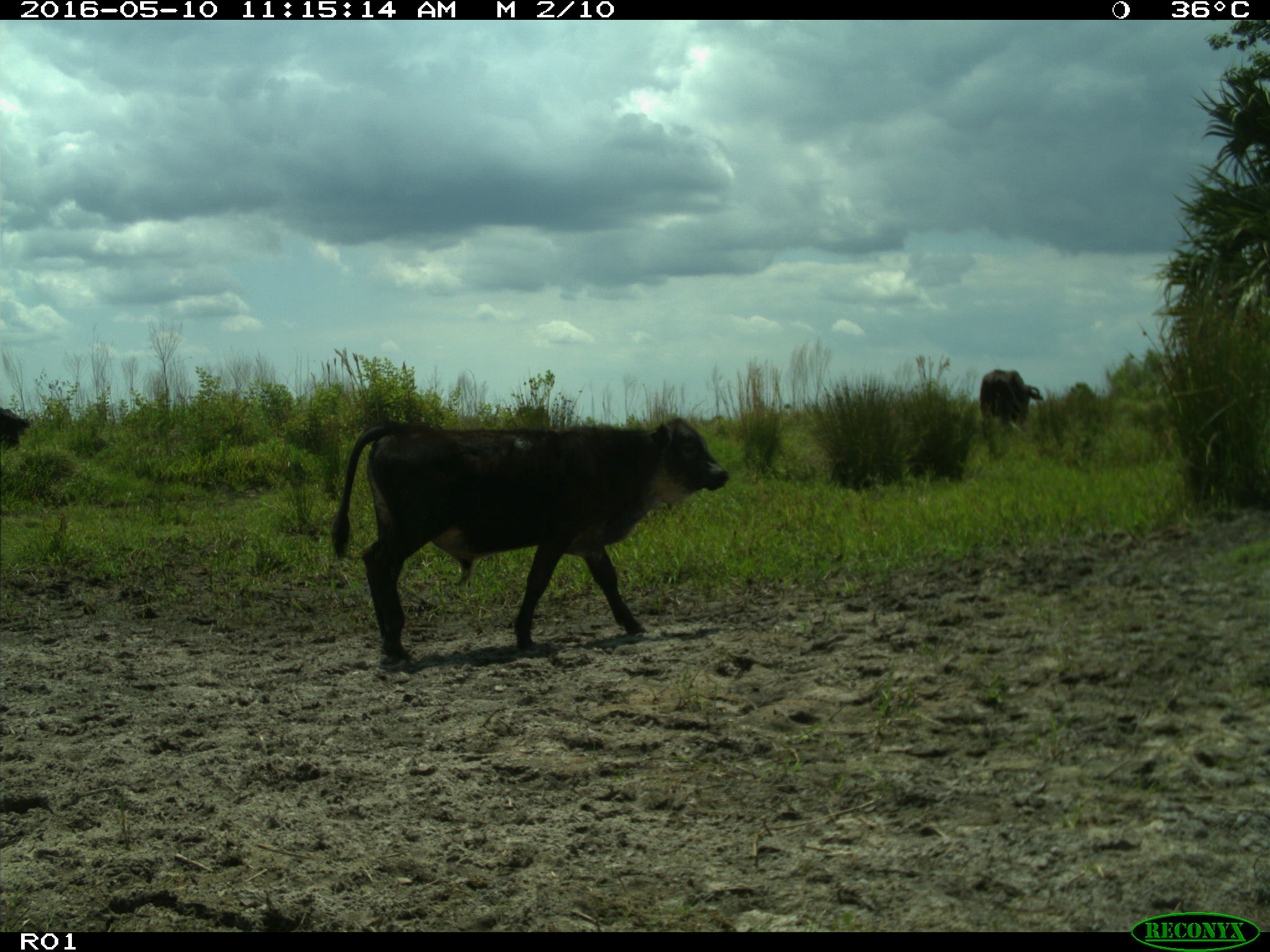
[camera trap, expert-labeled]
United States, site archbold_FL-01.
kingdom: Animalia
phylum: Chordata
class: Mammalia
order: Artiodactyla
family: Bovidae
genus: Bos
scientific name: Bos taurus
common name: domestic cow